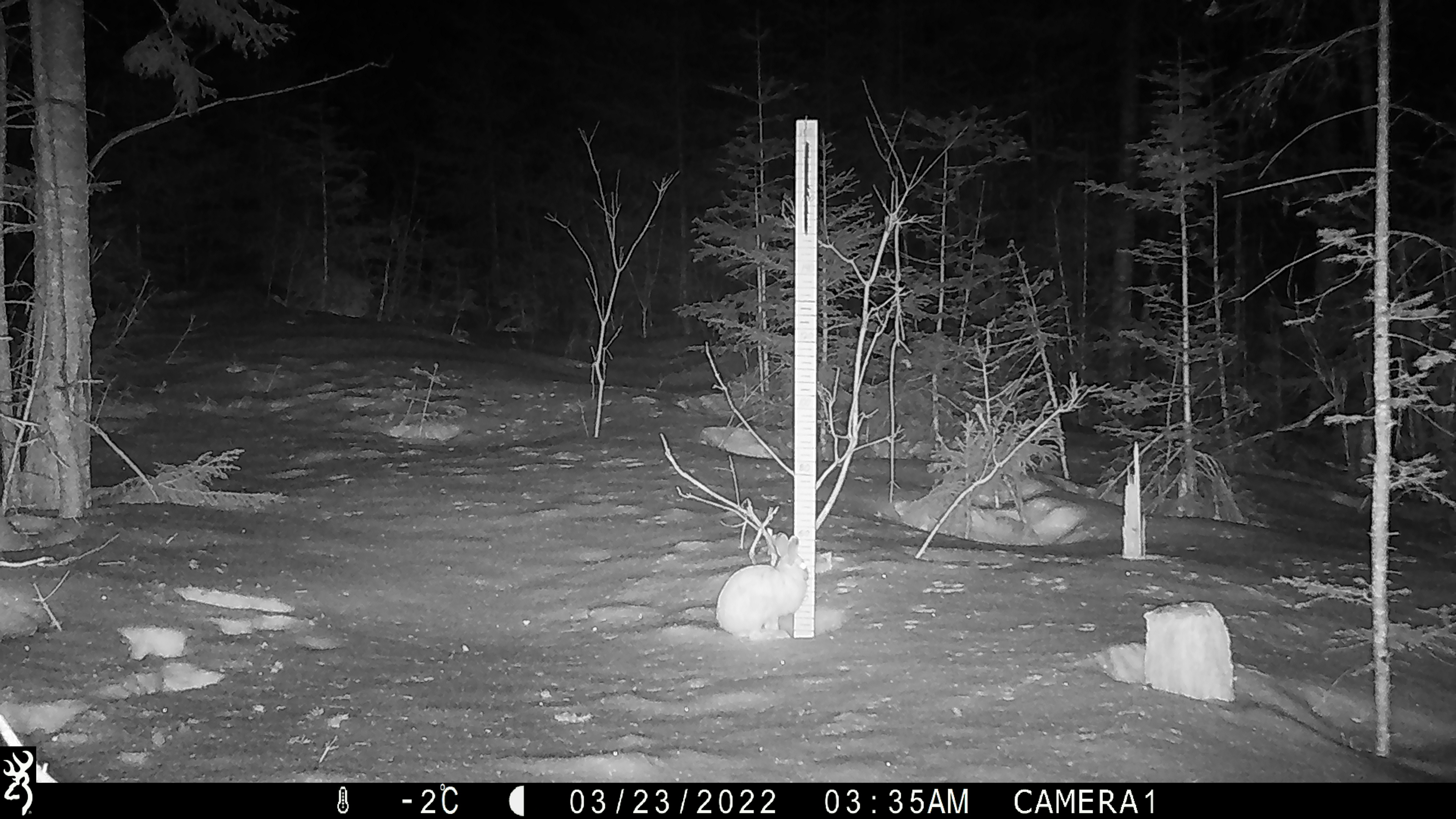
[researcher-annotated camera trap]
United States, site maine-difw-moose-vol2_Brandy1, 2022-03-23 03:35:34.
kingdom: Animalia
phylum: Chordata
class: Mammalia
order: Lagomorpha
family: Leporidae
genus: Lepus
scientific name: Lepus americanus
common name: snowshoe hare